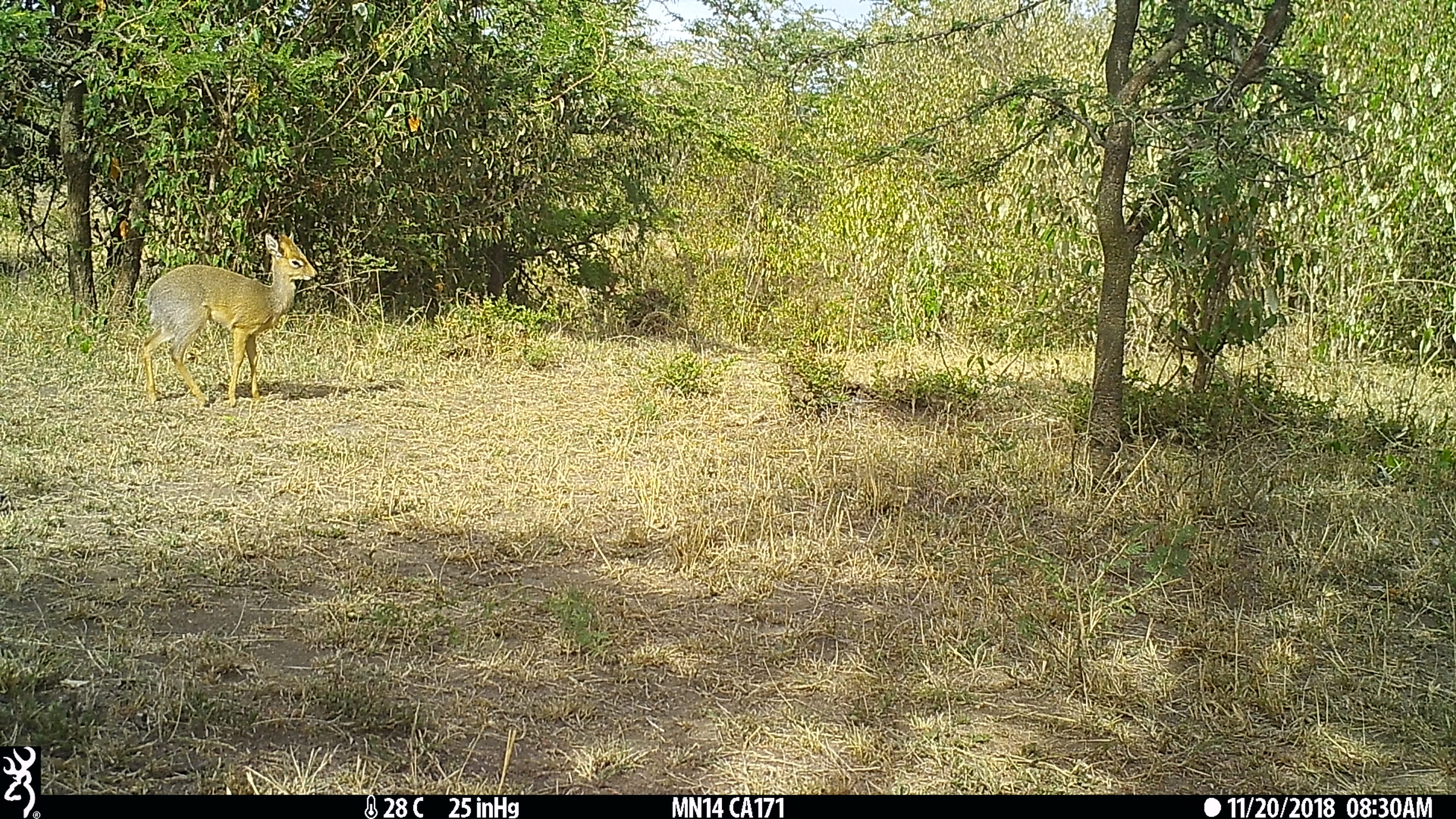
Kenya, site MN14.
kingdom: Animalia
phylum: Chordata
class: Mammalia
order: Artiodactyla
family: Bovidae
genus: Madoqua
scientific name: Madoqua kirkii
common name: kirk's dik-dik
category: dikdik